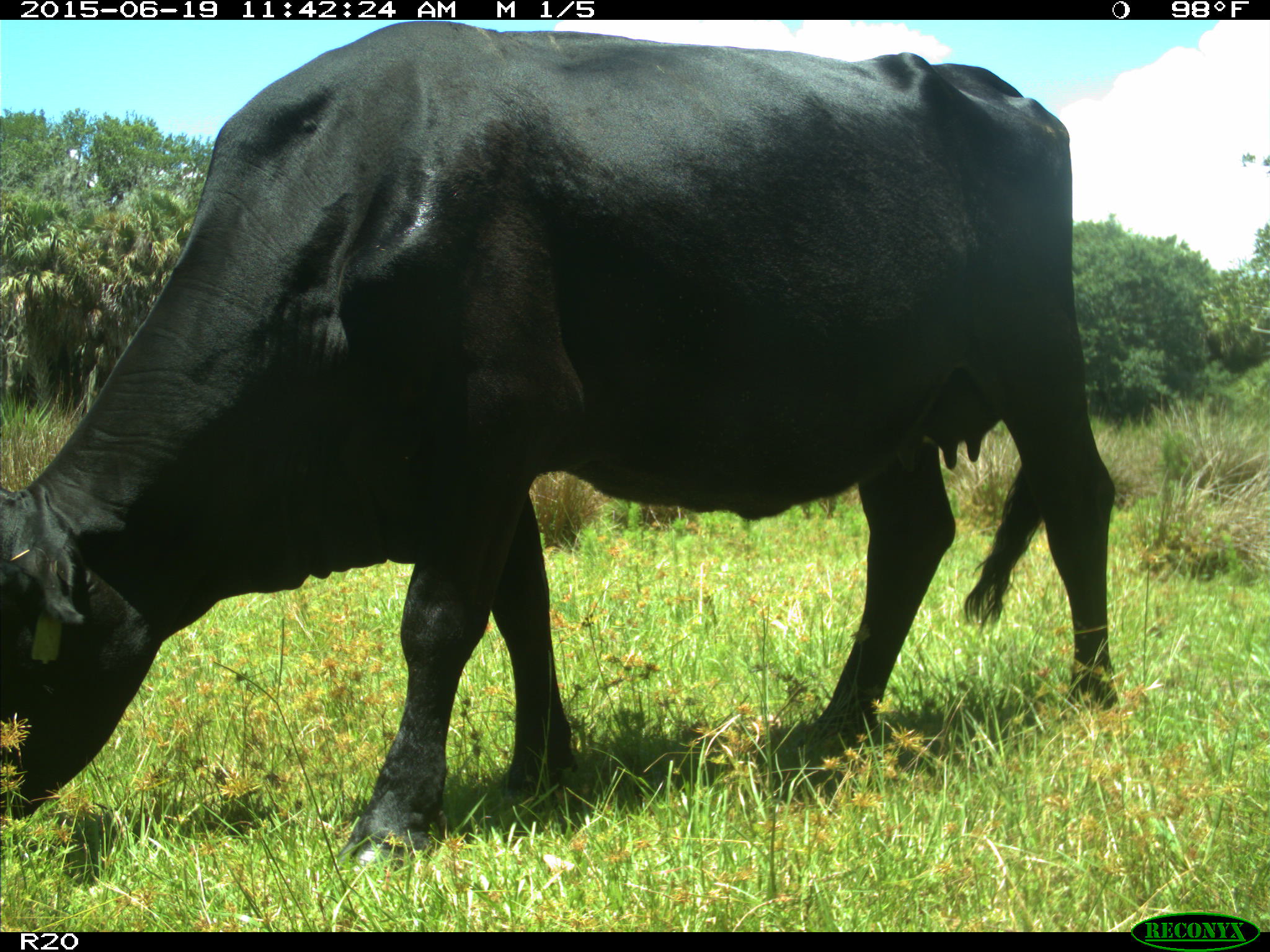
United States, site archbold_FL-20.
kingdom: Animalia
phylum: Chordata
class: Mammalia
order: Artiodactyla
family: Bovidae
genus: Bos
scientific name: Bos taurus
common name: domestic cow